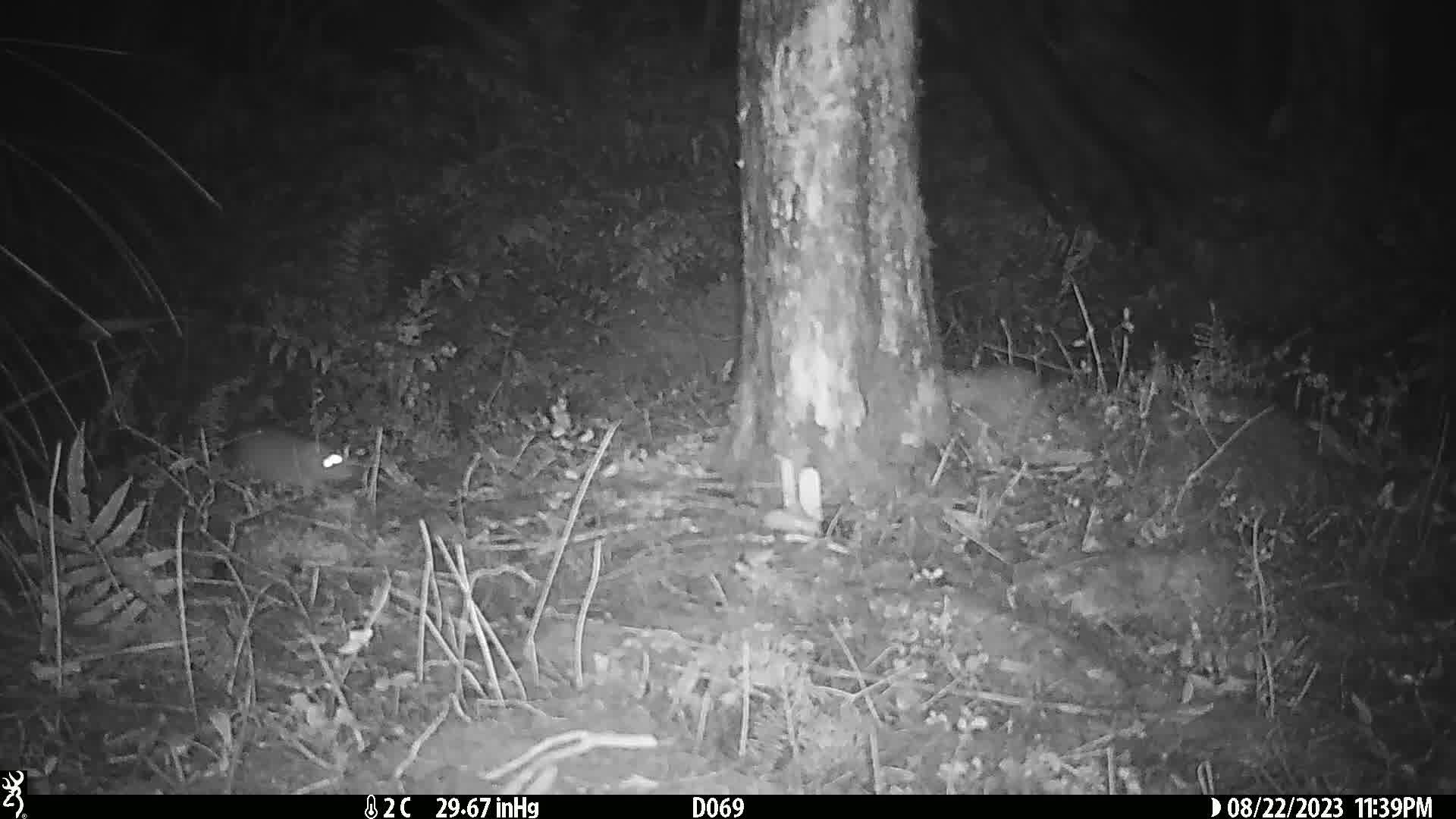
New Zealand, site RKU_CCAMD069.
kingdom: Animalia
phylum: Chordata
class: Mammalia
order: Rodentia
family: Muridae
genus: Rattus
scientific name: Rattus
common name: rat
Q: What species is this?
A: Rat (Rattus).